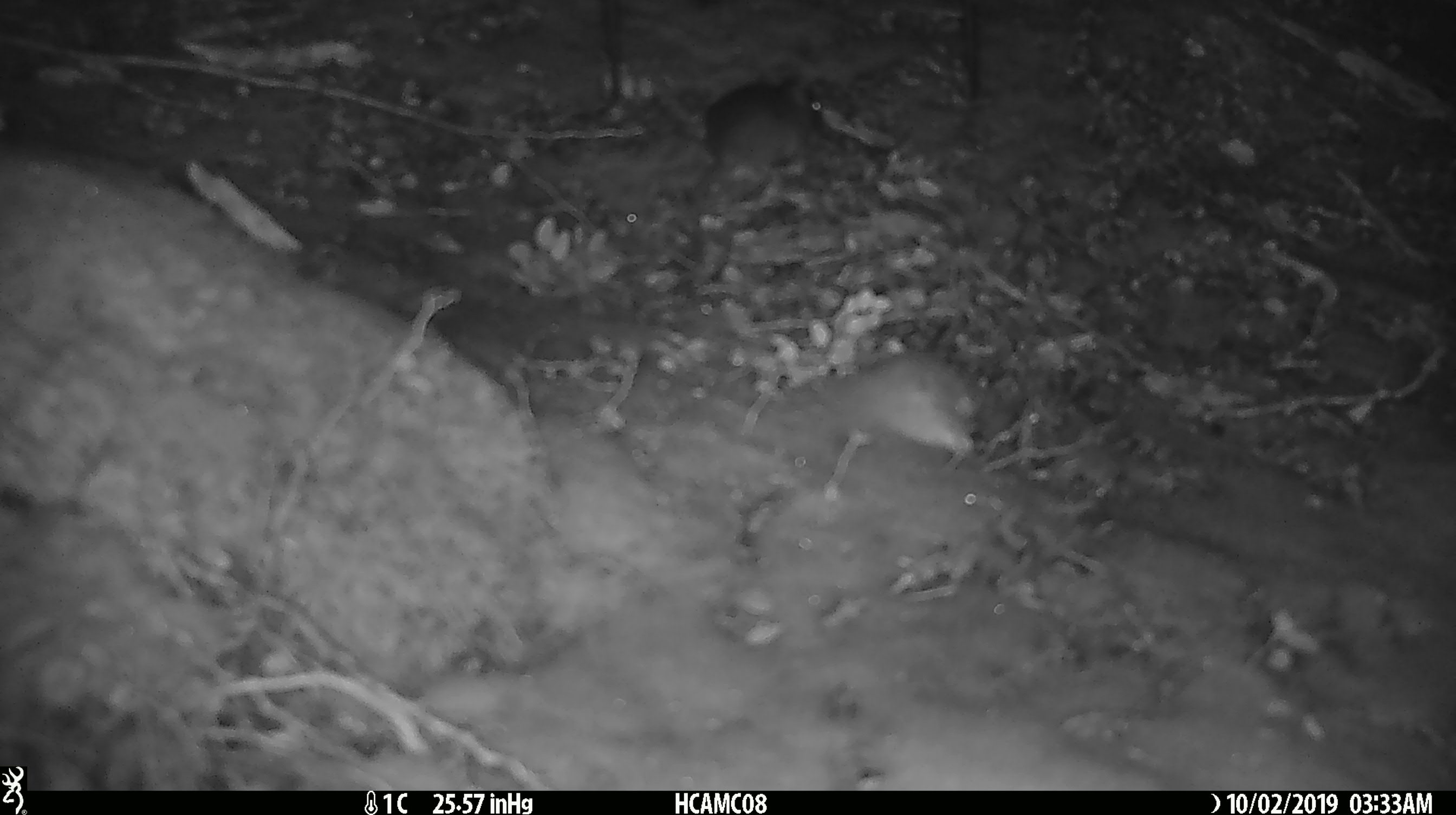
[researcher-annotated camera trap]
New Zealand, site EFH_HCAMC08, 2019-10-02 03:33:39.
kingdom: Animalia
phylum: Chordata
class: Mammalia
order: Rodentia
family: Muridae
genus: Mus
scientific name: Mus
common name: mouse